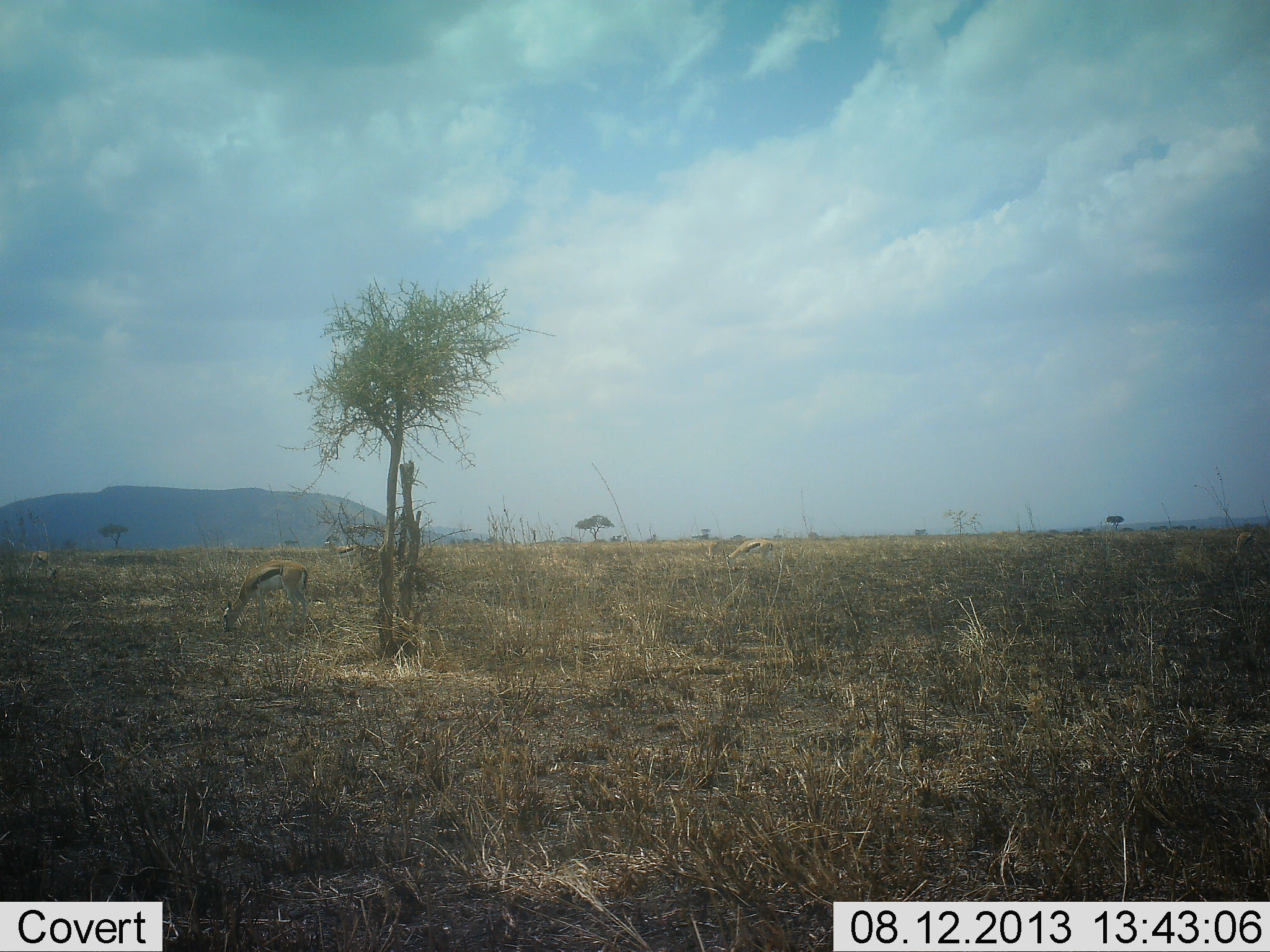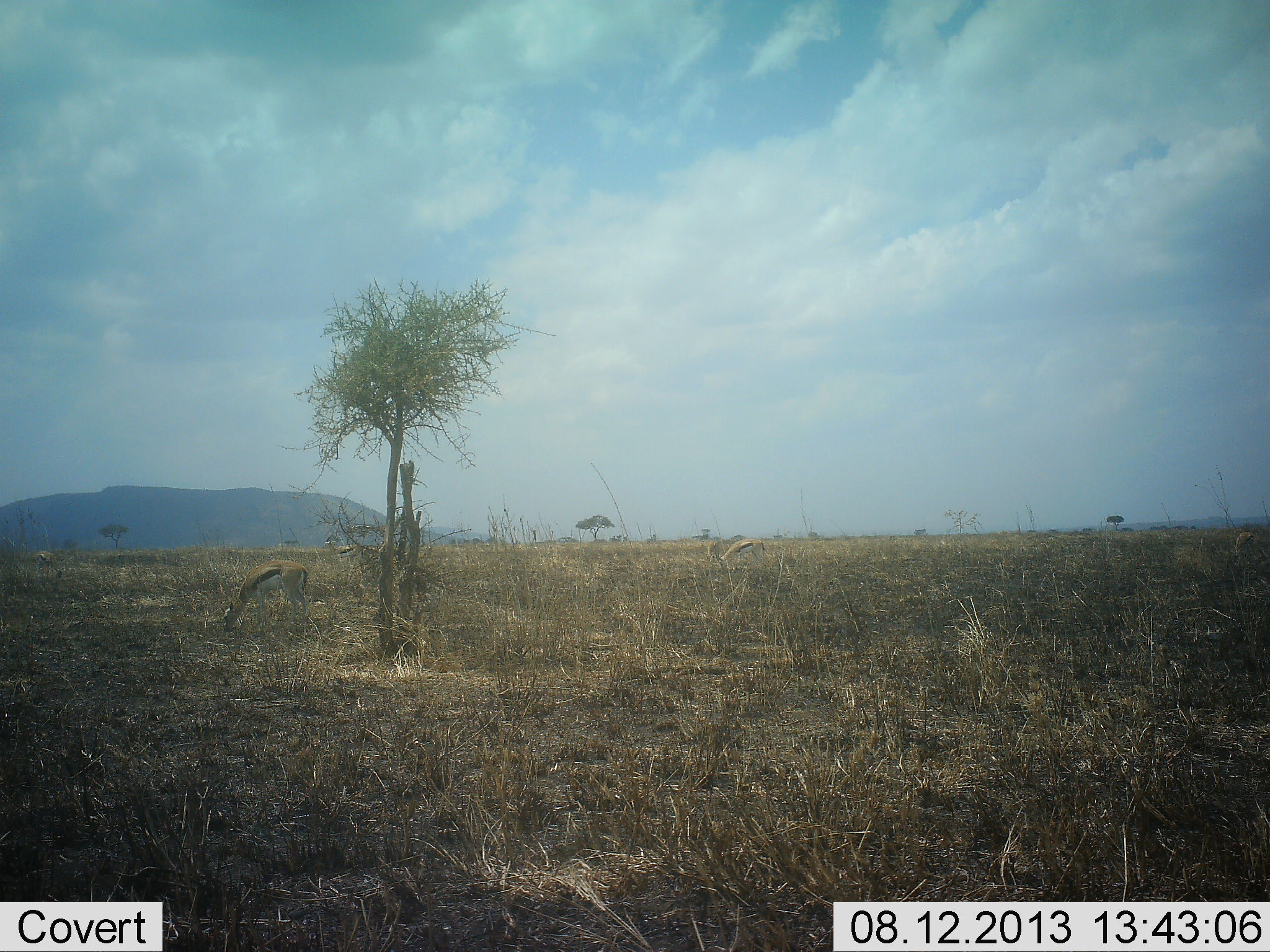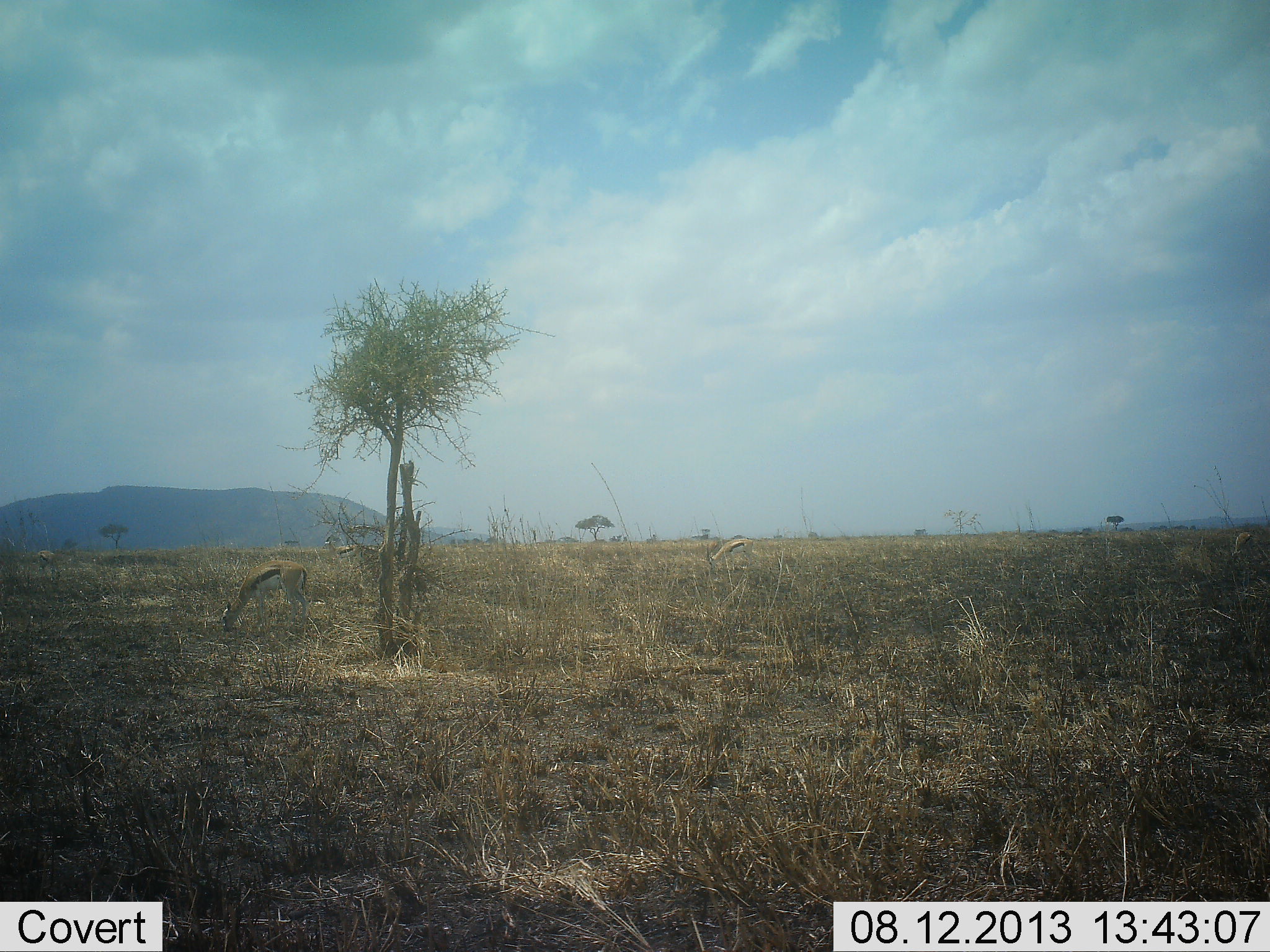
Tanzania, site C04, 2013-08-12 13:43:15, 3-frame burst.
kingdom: Animalia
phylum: Chordata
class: Mammalia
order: Artiodactyla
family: Bovidae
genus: Eudorcas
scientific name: Eudorcas thomsonii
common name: thomson's gazelle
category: gazellethomsons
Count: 2.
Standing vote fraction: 20%.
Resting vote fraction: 0%.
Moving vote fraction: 30%.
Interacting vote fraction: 0%.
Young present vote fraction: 0%.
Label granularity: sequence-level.